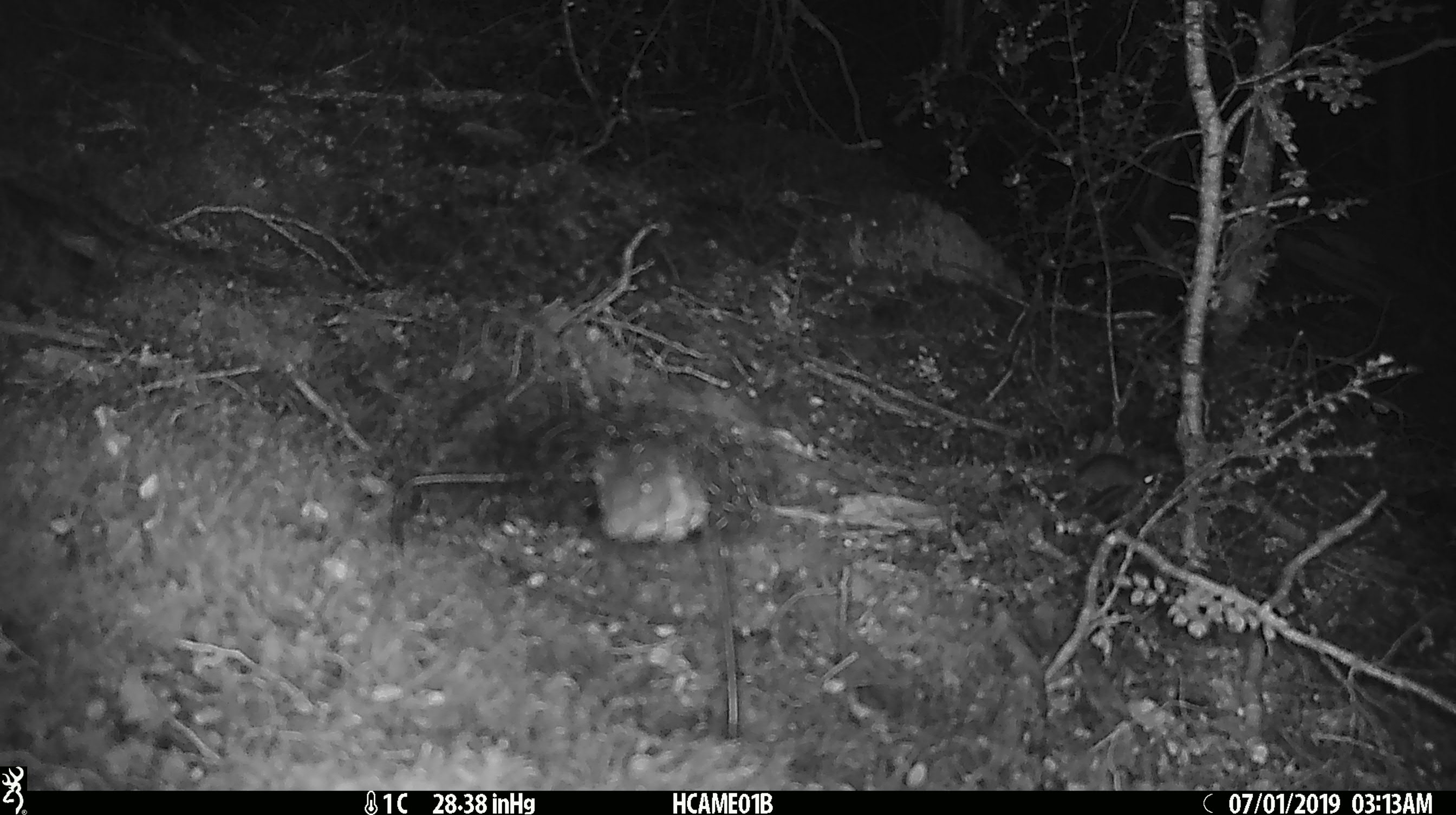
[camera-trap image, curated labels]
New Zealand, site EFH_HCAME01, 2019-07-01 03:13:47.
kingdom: Animalia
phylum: Chordata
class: Mammalia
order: Rodentia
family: Muridae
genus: Mus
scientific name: Mus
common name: mouse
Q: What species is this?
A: Mouse (Mus).